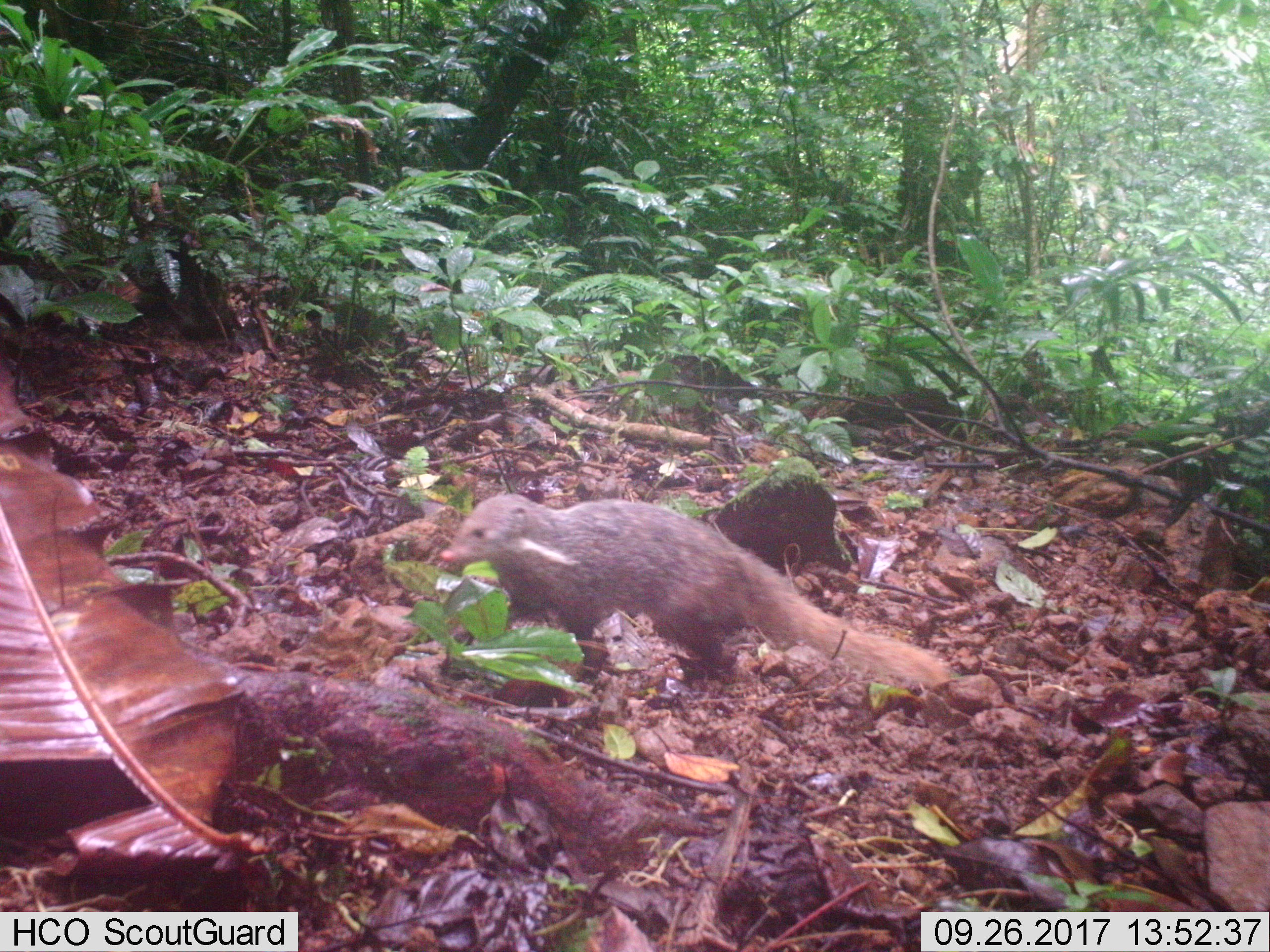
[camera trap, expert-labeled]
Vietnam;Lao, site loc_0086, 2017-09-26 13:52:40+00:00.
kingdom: Animalia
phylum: Chordata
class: Mammalia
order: Carnivora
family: Herpestidae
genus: Urva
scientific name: Urva urva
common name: crab-eating mongoose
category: crab eating mongoose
Crab eating mongoose (crab-eating mongoose) (Urva urva). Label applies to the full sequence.